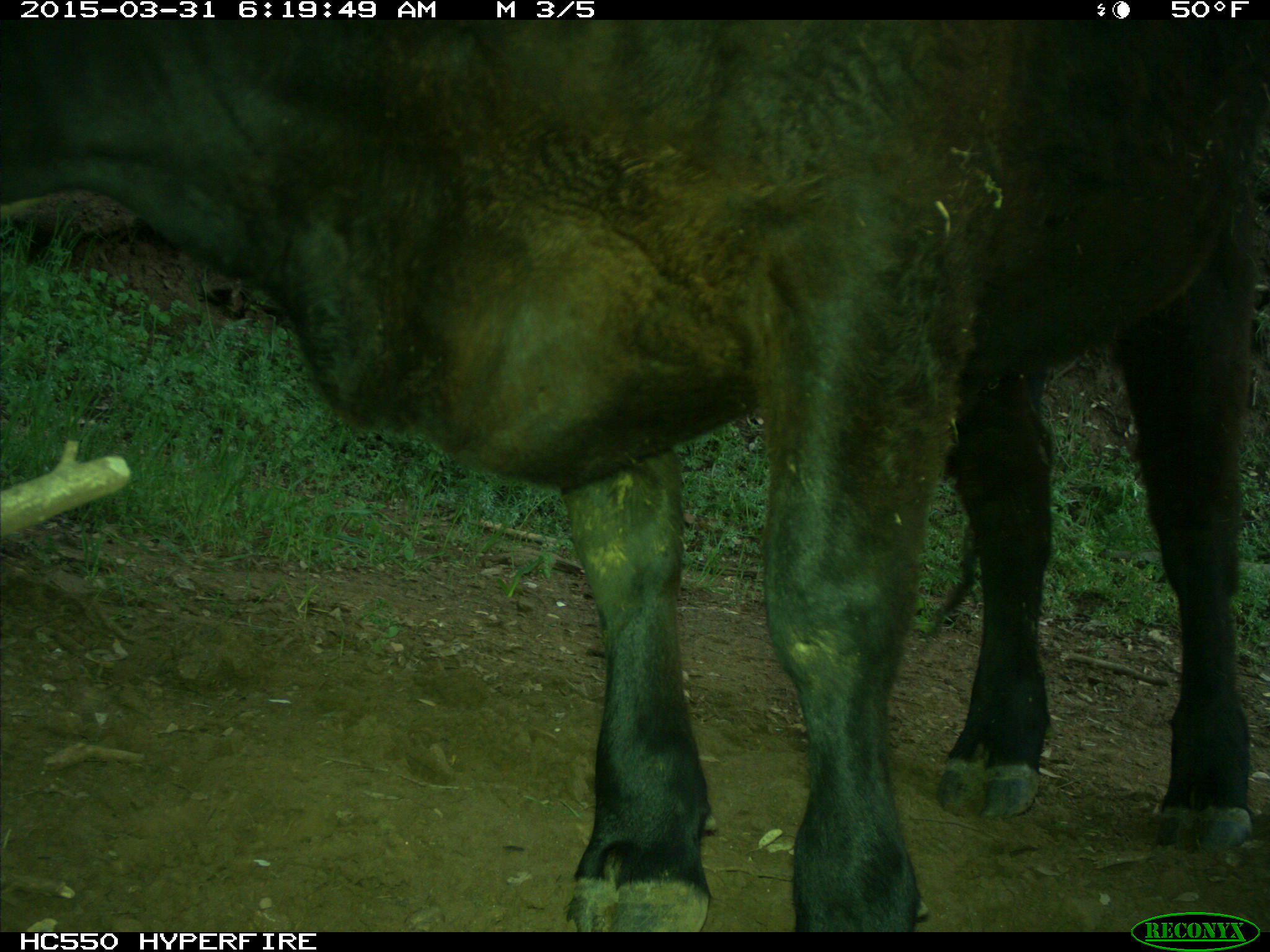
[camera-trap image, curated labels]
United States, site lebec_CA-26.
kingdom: Animalia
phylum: Chordata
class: Mammalia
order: Artiodactyla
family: Bovidae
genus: Bos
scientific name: Bos taurus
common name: domestic cow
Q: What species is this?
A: Bos taurus (domestic cow).